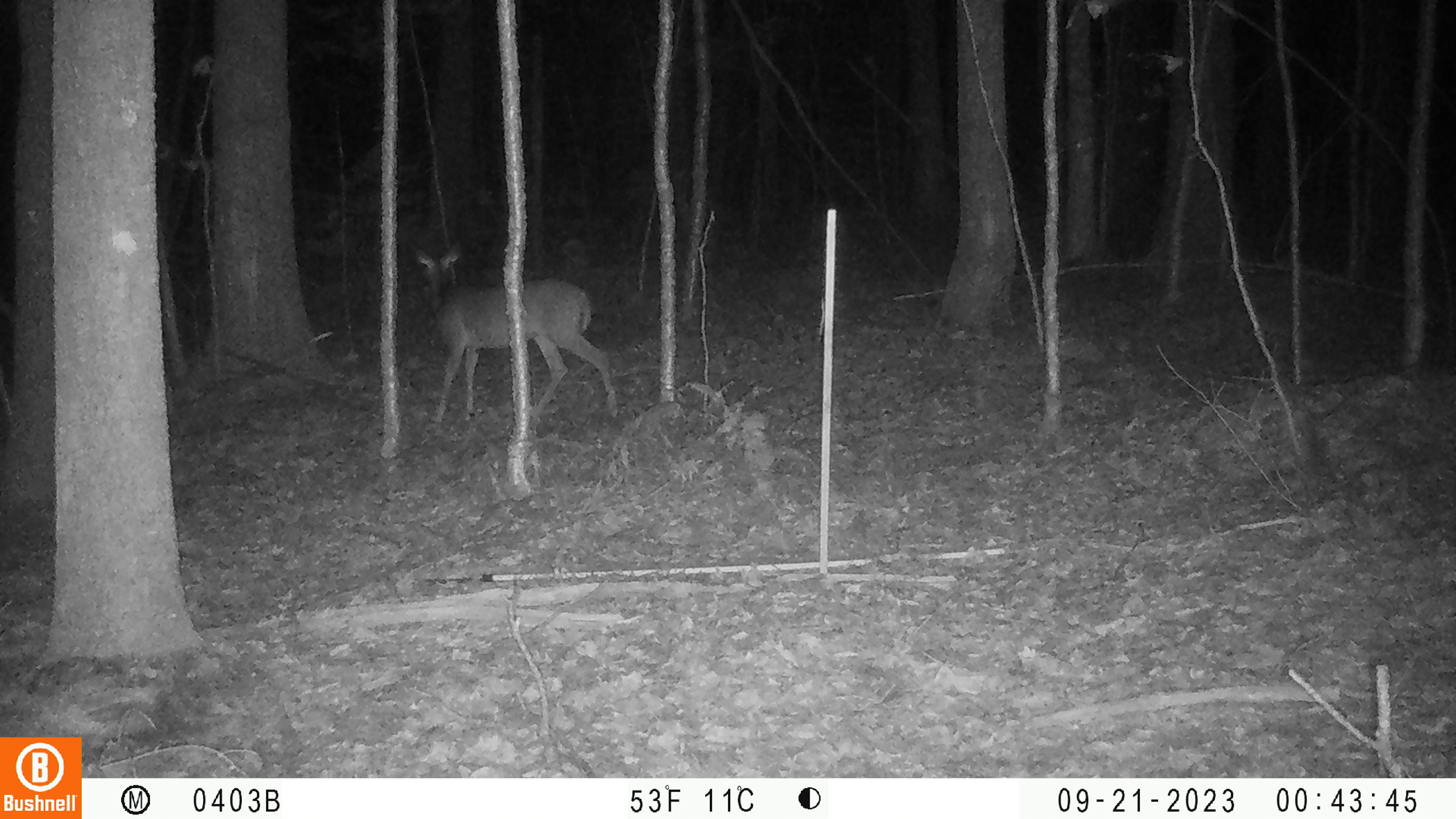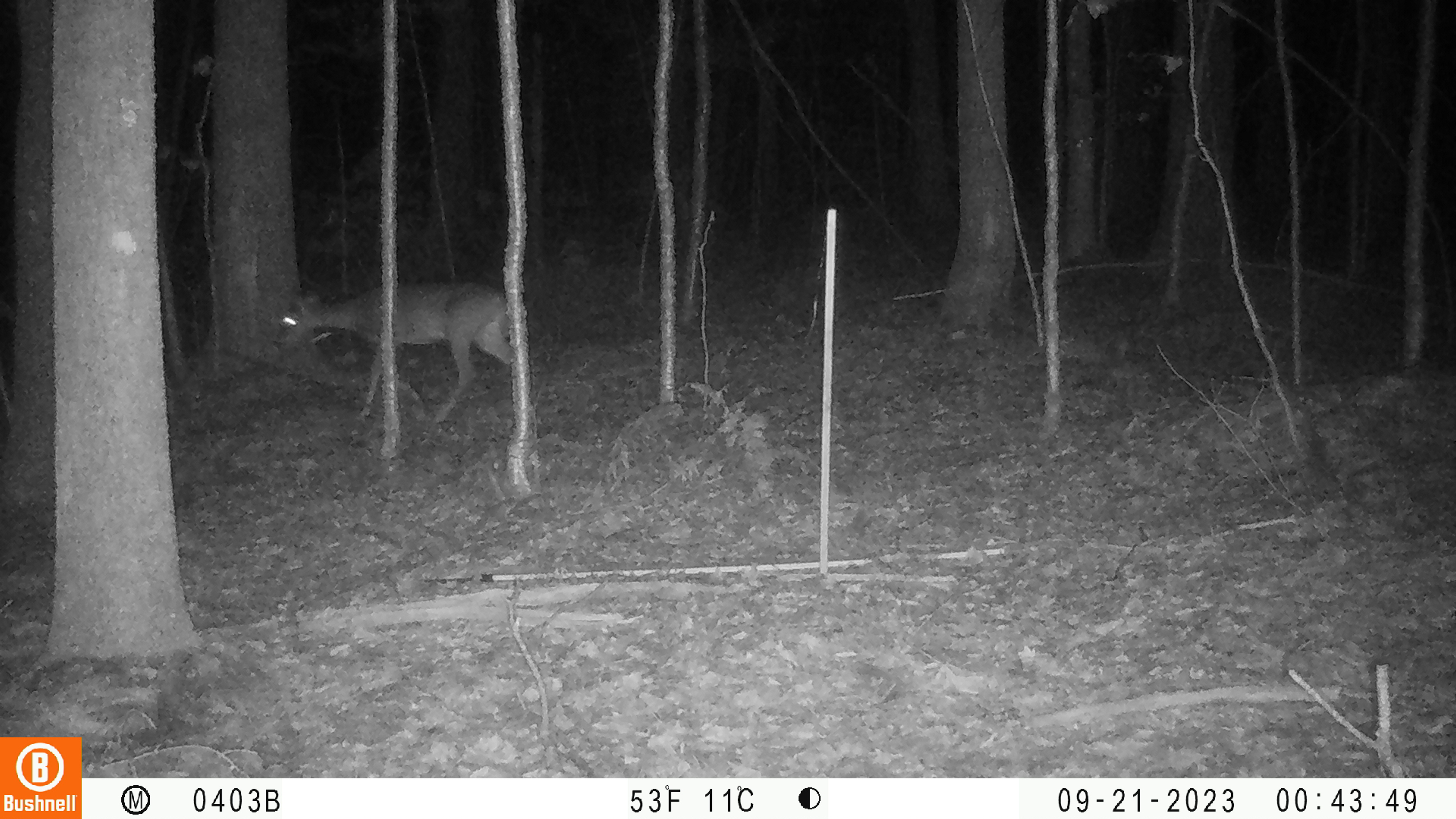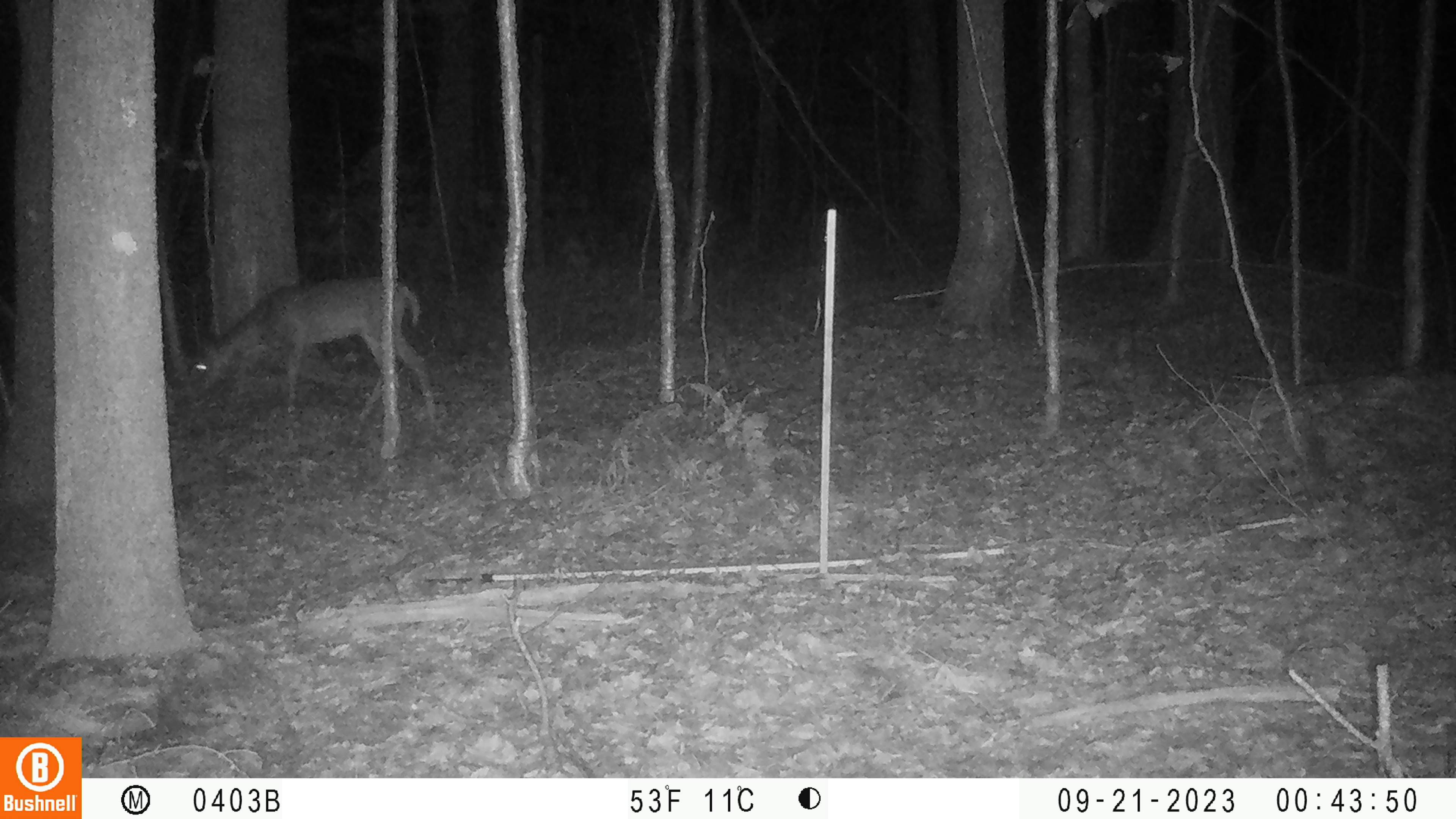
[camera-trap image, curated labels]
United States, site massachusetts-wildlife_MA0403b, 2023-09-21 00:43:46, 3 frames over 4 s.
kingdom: Animalia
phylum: Chordata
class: Mammalia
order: Artiodactyla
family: Cervidae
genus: Odocoileus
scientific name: Odocoileus virginianus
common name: white-tailed deer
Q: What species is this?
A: White-tailed deer (Odocoileus virginianus).